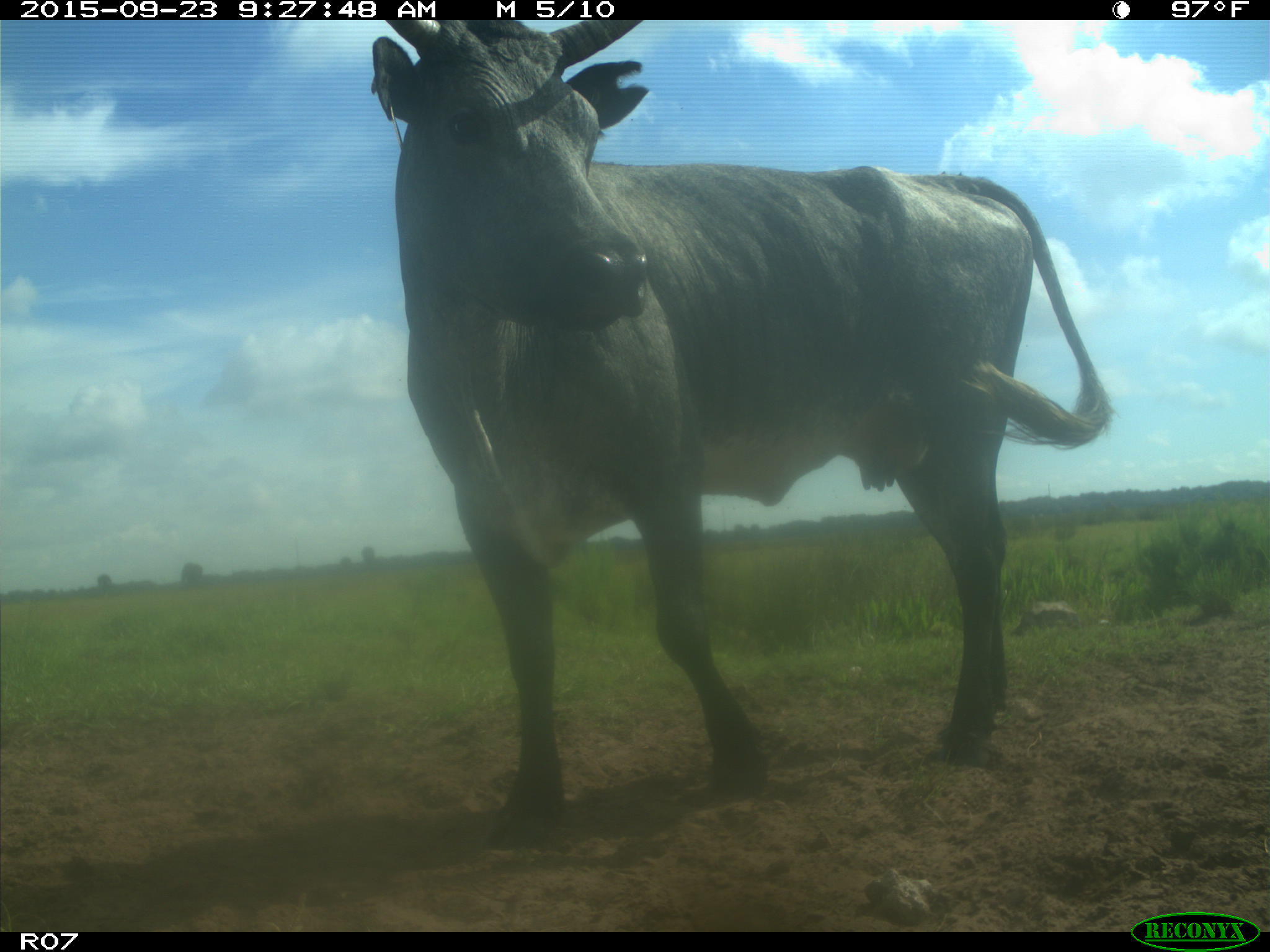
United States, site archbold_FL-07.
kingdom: Animalia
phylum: Chordata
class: Mammalia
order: Artiodactyla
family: Bovidae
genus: Bos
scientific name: Bos taurus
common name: domestic cow